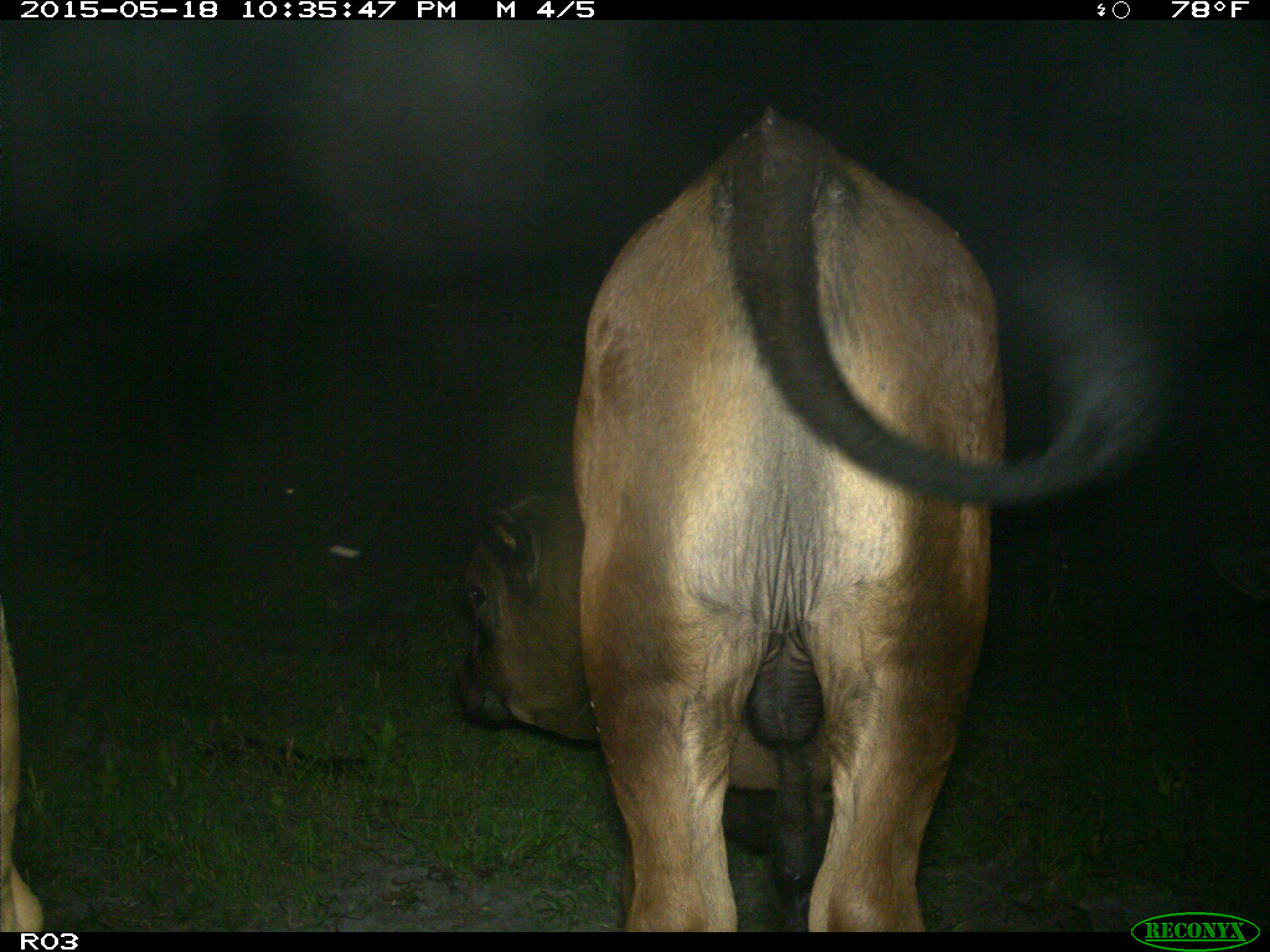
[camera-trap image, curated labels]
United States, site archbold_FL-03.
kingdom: Animalia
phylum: Chordata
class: Mammalia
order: Artiodactyla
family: Bovidae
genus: Bos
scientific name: Bos taurus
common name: domestic cow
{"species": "Bos taurus (domestic cow)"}